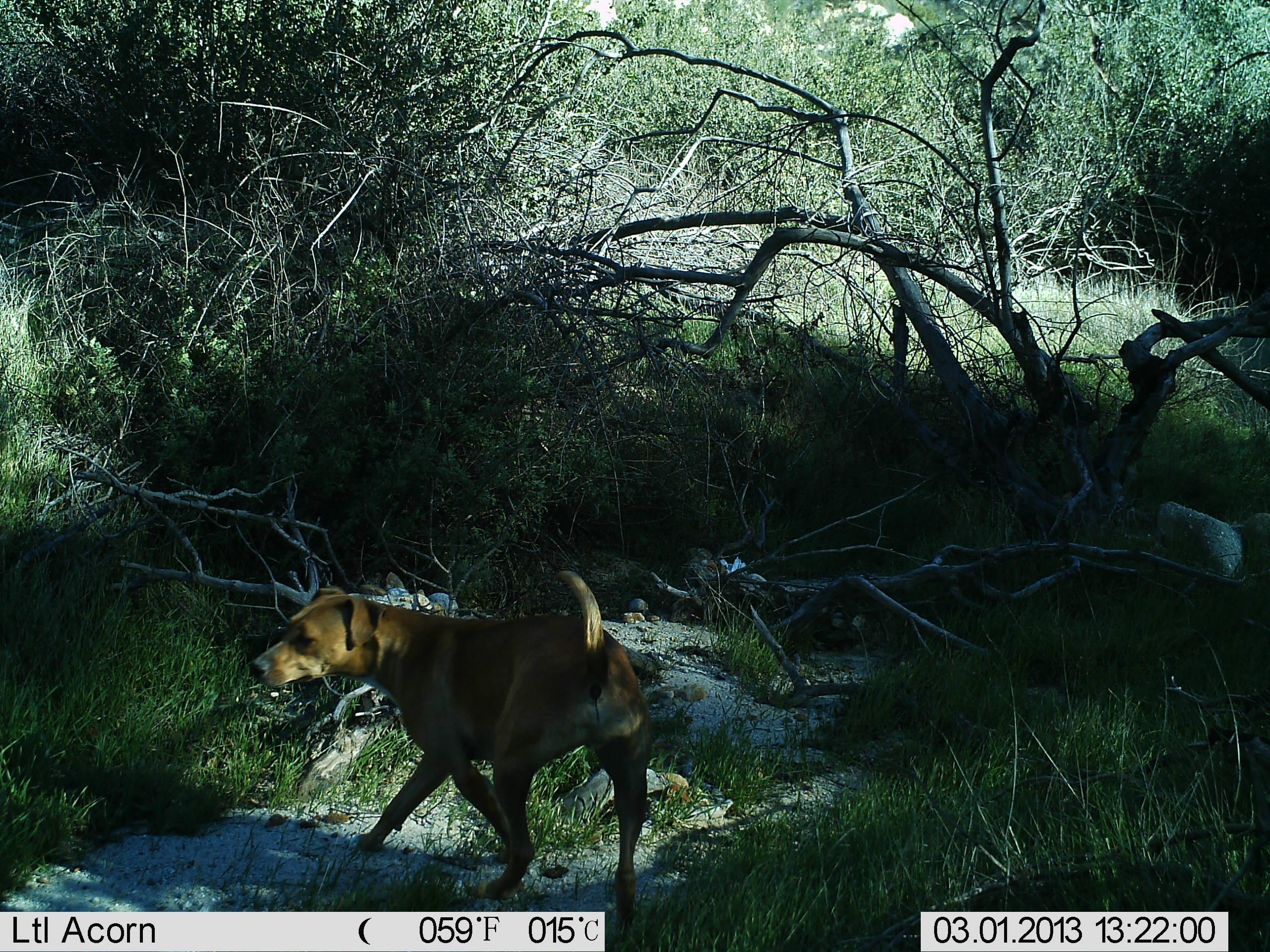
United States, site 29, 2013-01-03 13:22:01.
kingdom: Animalia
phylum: Chordata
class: Mammalia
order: Carnivora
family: Canidae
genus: Canis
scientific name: Canis familiaris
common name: domestic dog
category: dog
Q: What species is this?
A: Dog (domestic dog) (Canis familiaris).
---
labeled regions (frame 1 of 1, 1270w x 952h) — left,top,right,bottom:
dog: 246,569,656,937